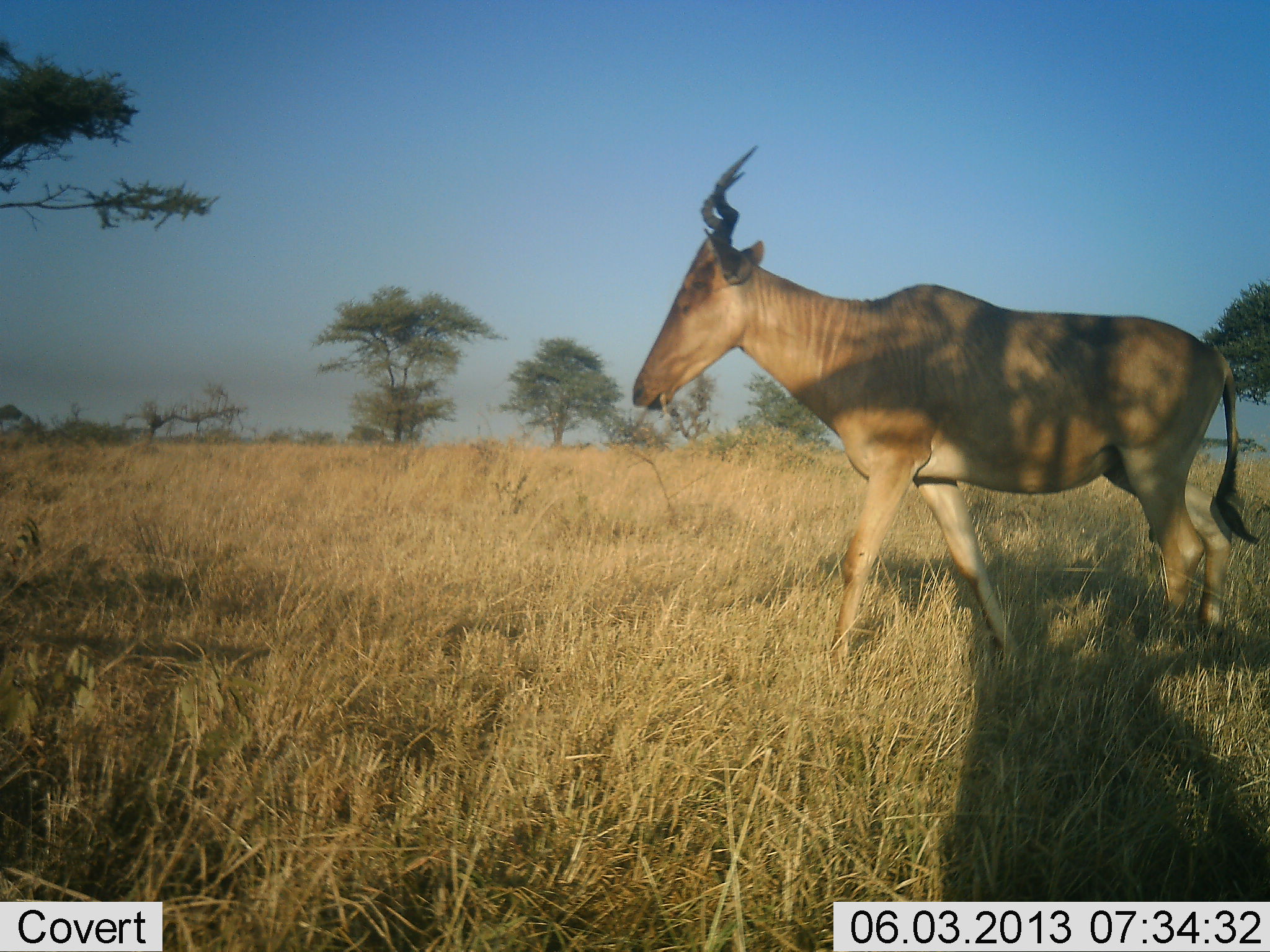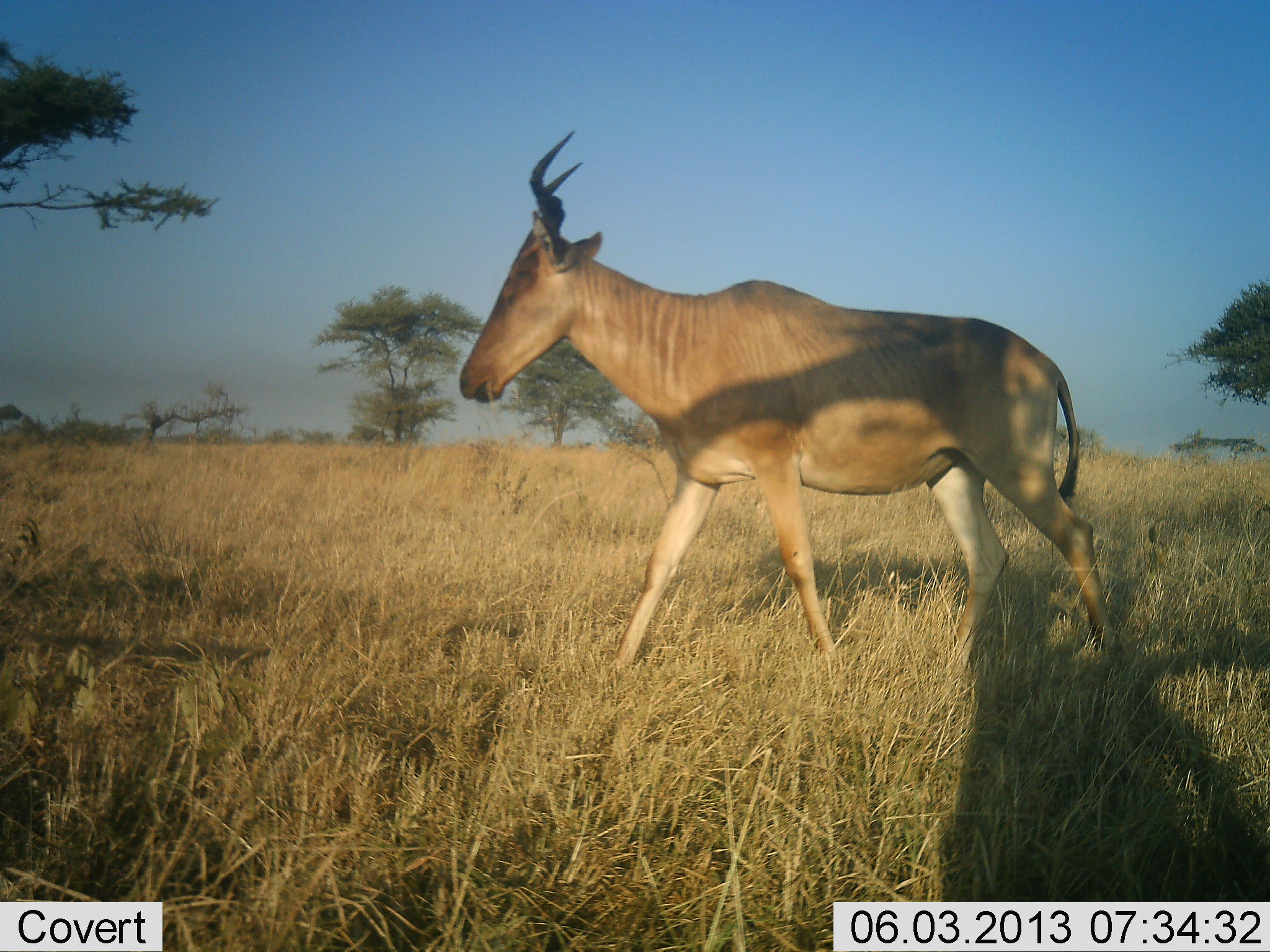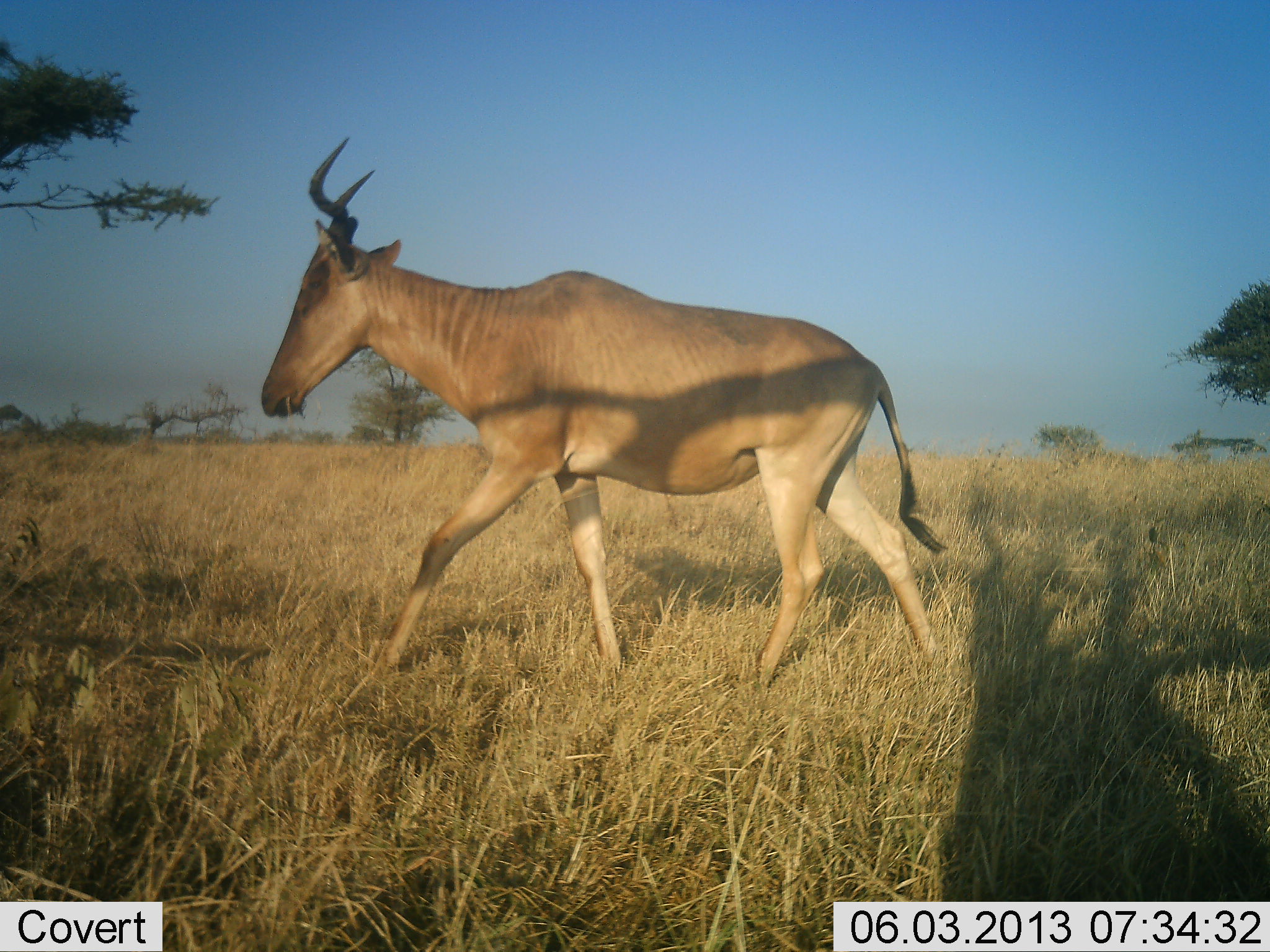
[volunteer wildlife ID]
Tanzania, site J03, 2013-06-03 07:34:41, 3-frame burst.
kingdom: Animalia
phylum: Chordata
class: Mammalia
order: Artiodactyla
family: Bovidae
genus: Alcelaphus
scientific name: Alcelaphus buselaphus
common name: hartebeest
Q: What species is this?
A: Hartebeest (Alcelaphus buselaphus).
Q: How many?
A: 1.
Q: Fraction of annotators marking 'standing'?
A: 0%.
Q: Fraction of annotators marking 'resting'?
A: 0%.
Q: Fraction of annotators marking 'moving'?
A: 100%.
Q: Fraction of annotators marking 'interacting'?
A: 0%.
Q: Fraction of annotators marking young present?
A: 0%.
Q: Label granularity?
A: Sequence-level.